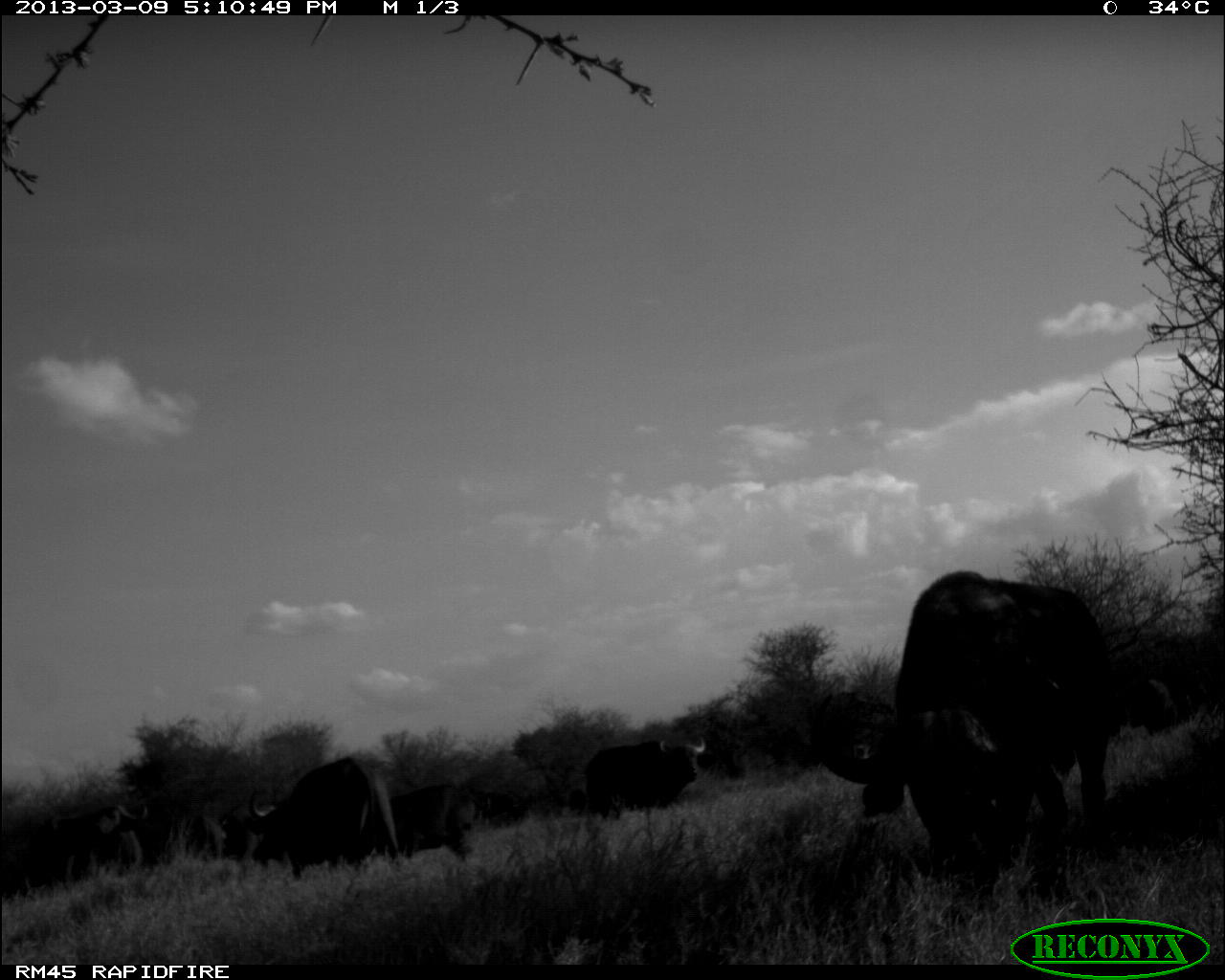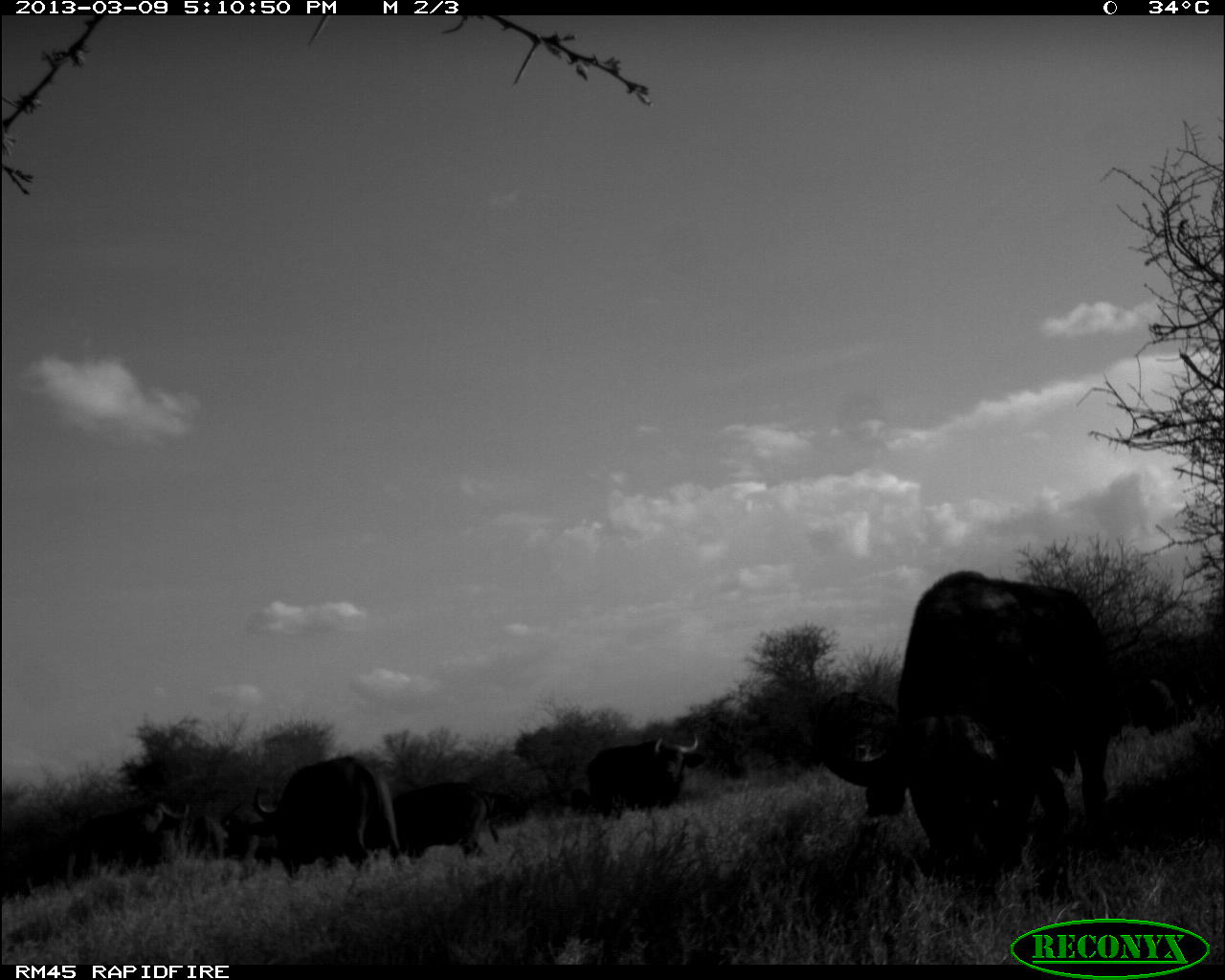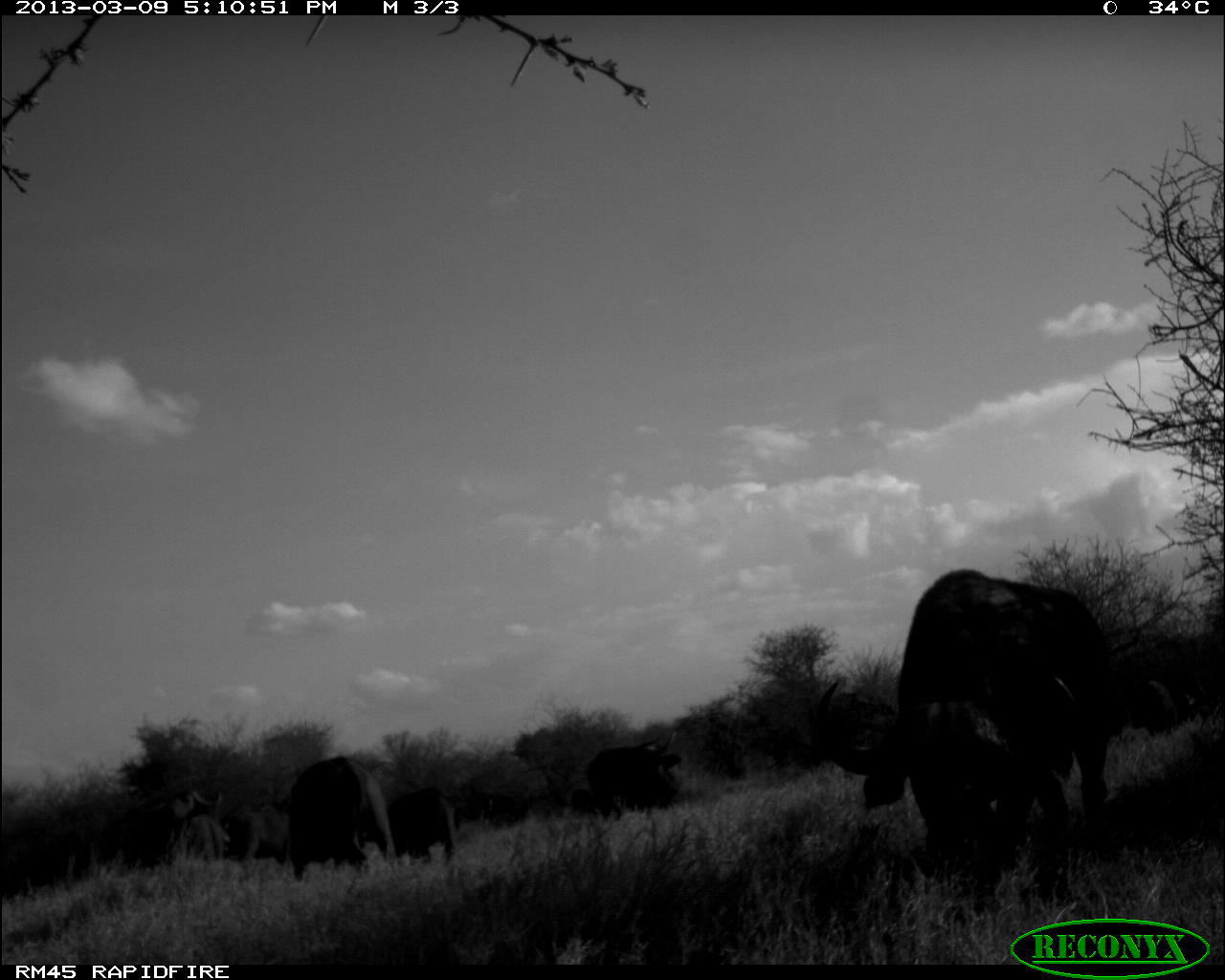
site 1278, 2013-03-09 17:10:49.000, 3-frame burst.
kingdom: Animalia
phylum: Chordata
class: Mammalia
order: Artiodactyla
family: Bovidae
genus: Syncerus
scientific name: Syncerus caffer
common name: african buffalo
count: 6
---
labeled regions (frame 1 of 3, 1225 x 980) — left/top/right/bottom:
syncerus caffer: 806/568/1122/892; 247/753/402/871; 577/730/709/818; 27/801/148/883; 386/782/483/860; 190/813/228/863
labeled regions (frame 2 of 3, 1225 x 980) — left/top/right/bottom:
syncerus caffer: 809/567/1120/872; 254/756/400/871; 584/732/706/815; 383/780/501/861; 55/799/180/867; 191/810/230/863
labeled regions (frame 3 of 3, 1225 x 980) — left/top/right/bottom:
syncerus caffer: 810/566/1127/879; 282/756/399/877; 99/784/220/862; 579/728/684/816; 384/784/460/865; 229/800/290/863; 189/814/230/863